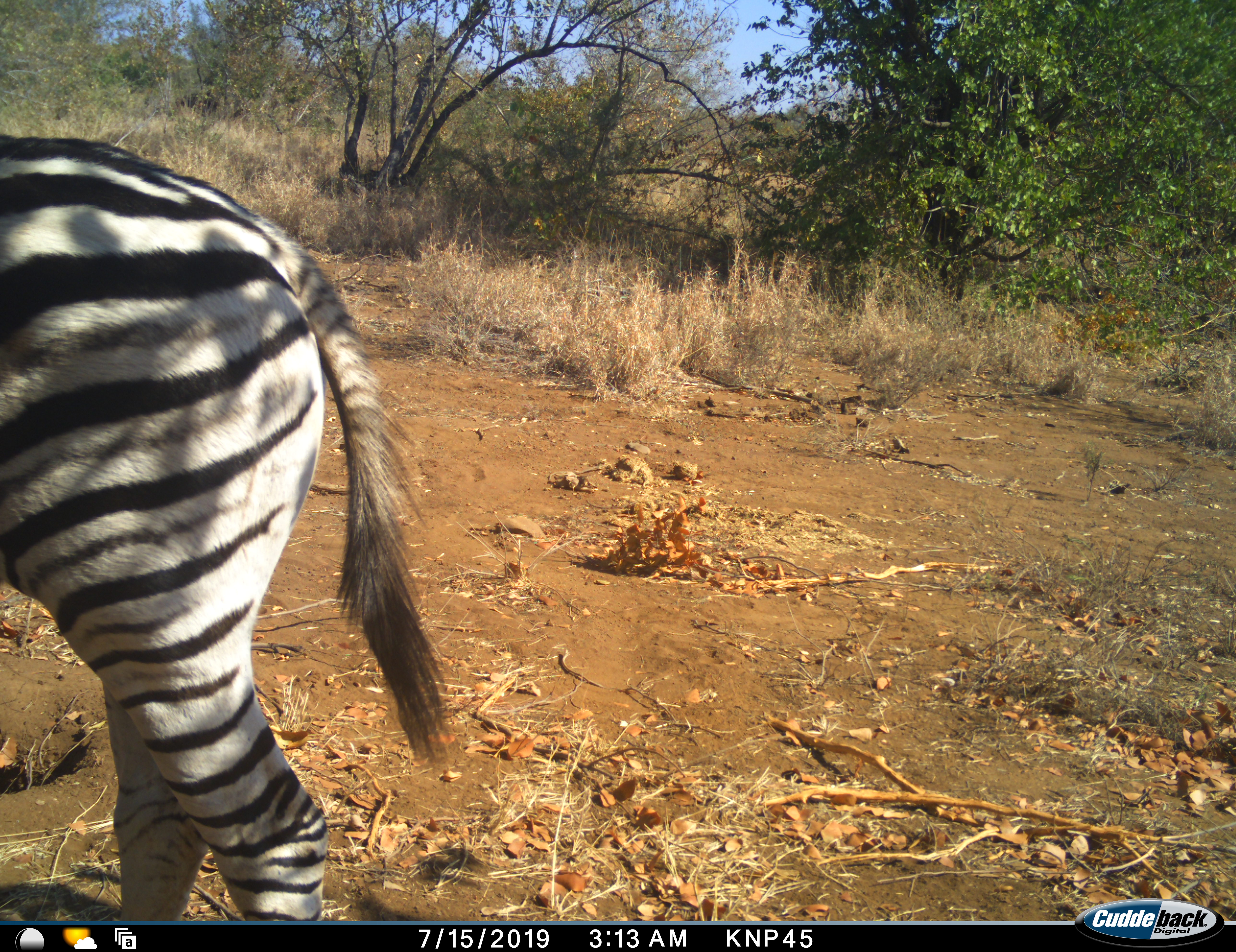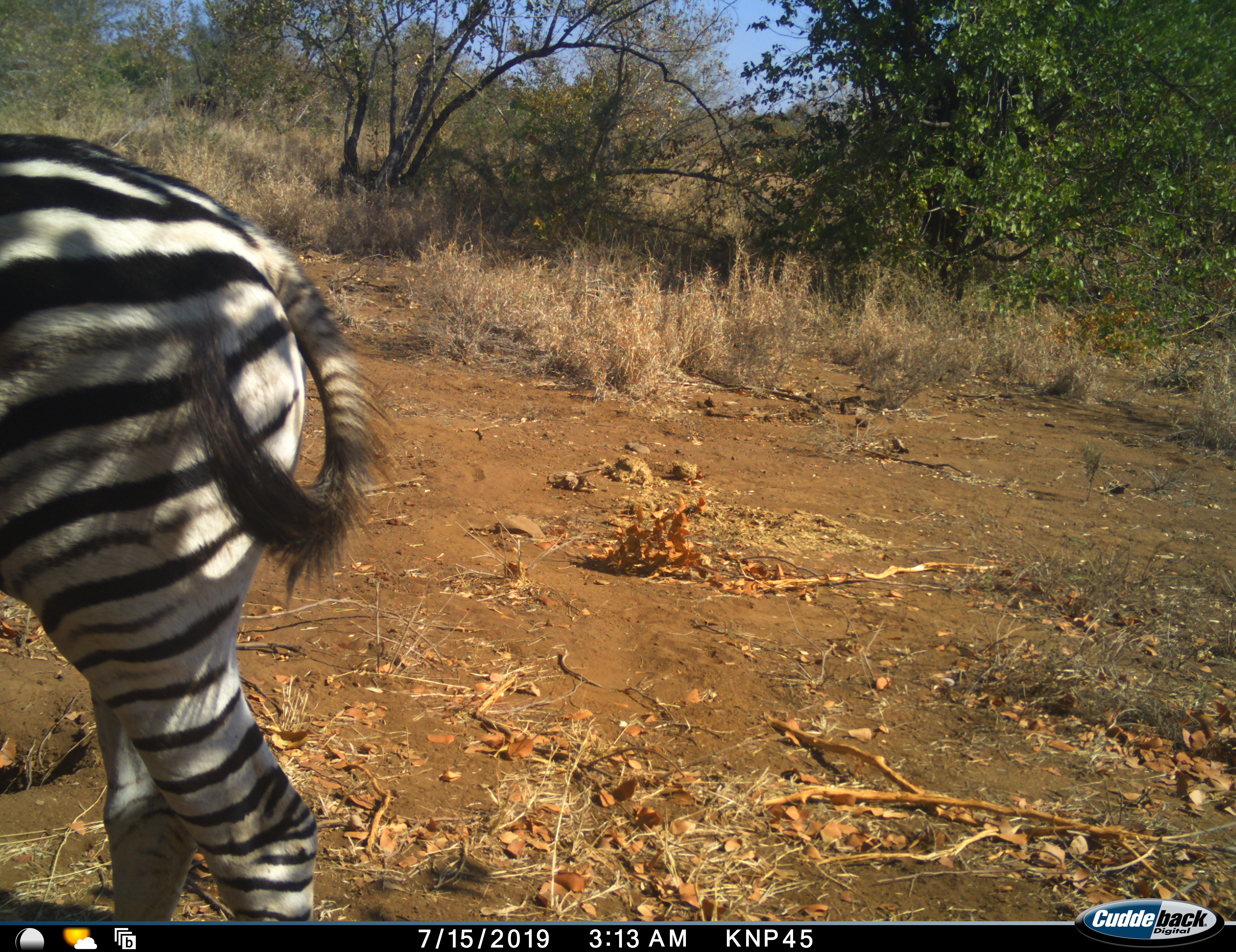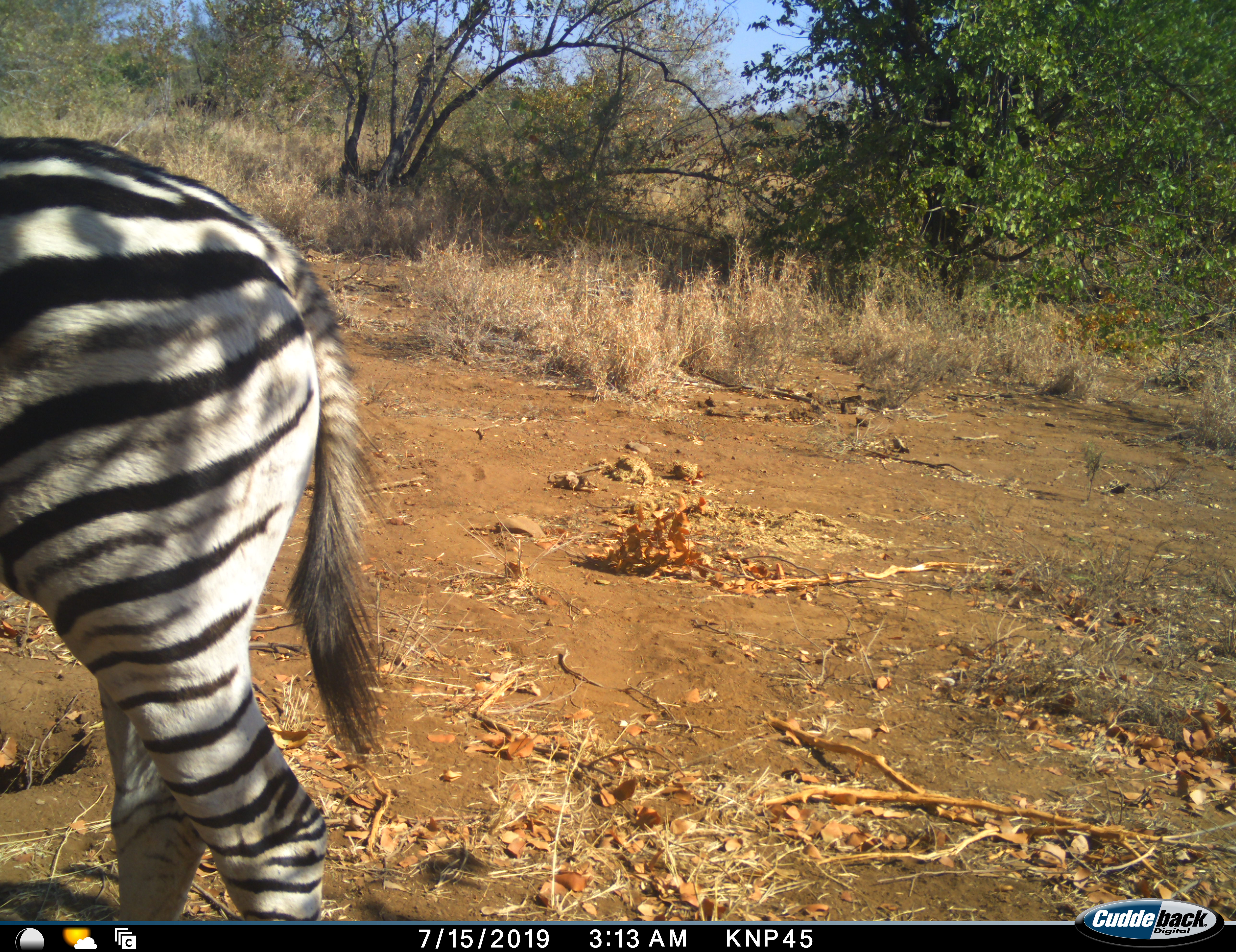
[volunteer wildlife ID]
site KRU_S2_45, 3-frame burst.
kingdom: Animalia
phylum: Chordata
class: Mammalia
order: Perissodactyla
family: Equidae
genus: Equus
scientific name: Equus quagga burchellii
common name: burchell's zebra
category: zebraburchells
Zebraburchells (burchell's zebra) (Equus quagga burchellii), count 1. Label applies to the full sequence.